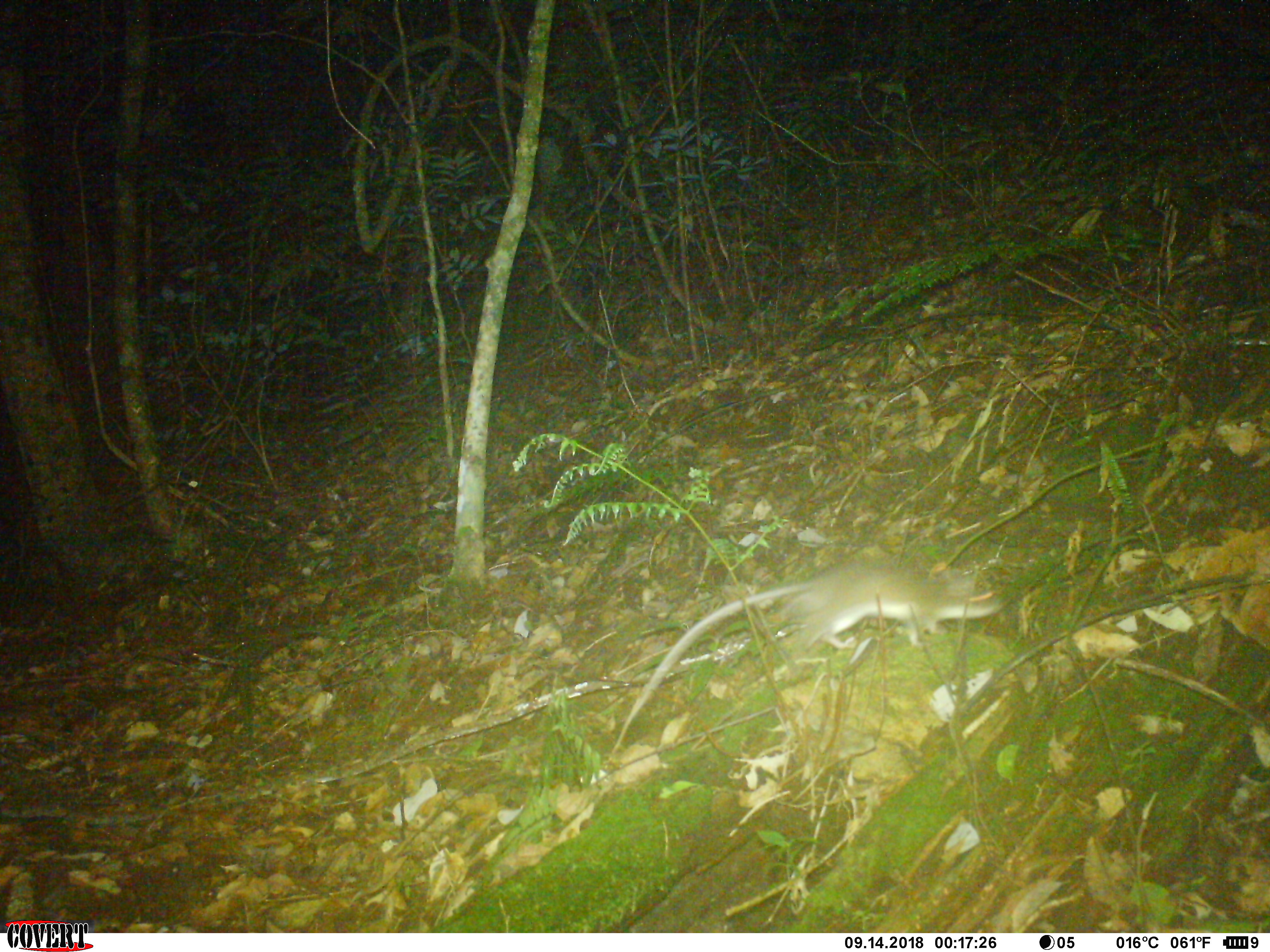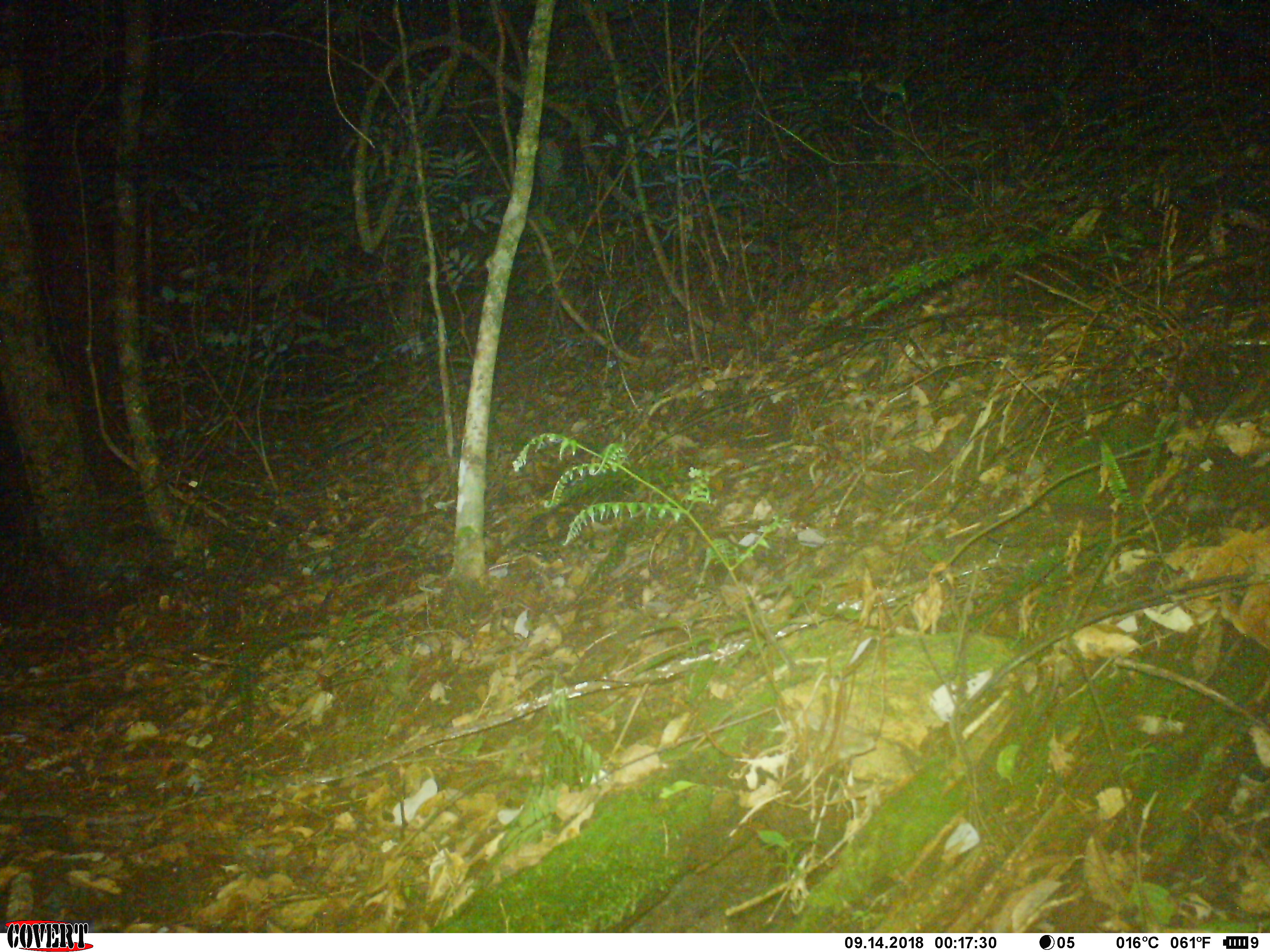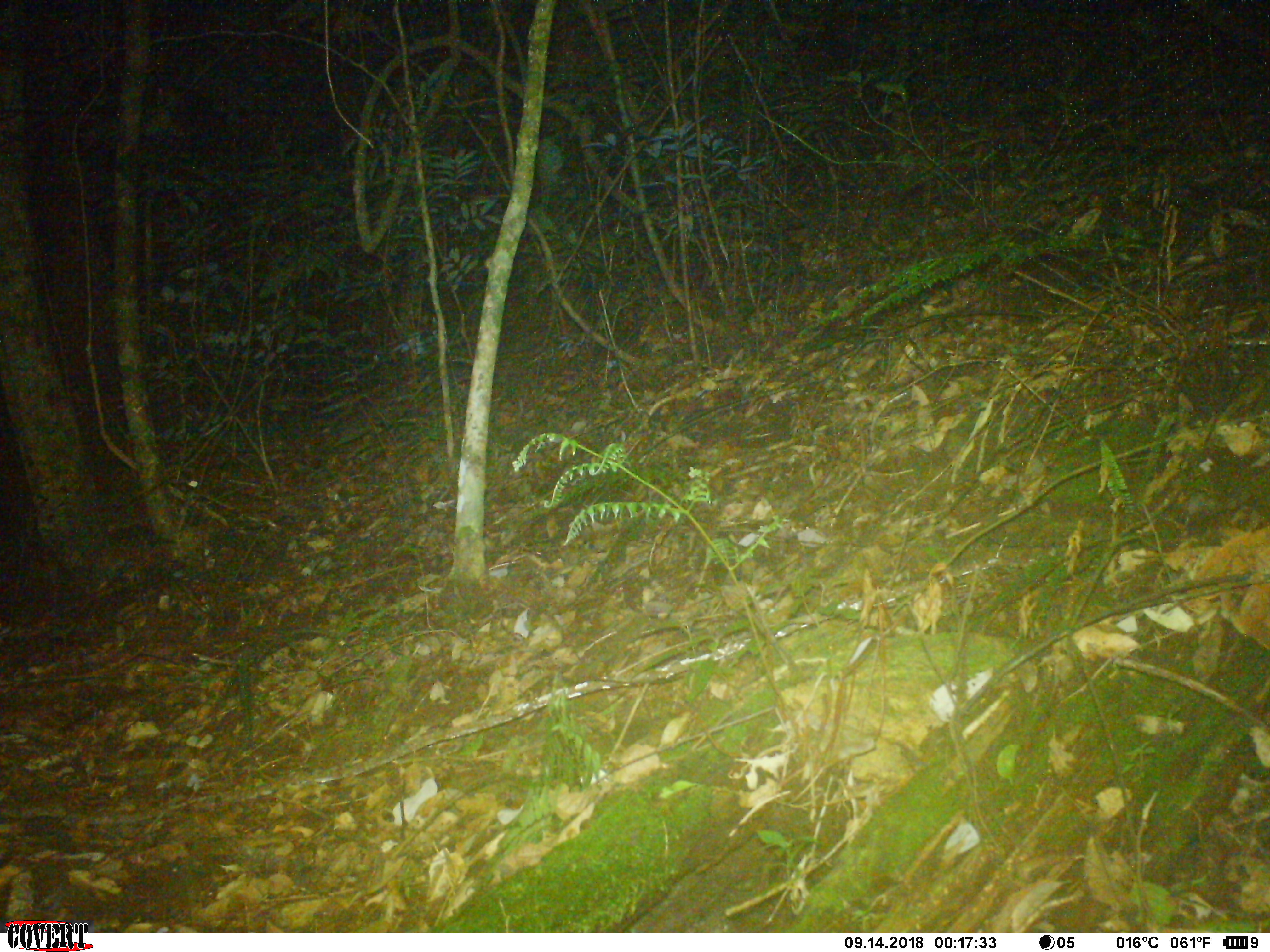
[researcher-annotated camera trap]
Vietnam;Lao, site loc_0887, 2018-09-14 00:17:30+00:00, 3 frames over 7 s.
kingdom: Animalia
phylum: Chordata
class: Mammalia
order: Rodentia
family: Muridae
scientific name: Muridae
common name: old-world mice and rats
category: unidentified murid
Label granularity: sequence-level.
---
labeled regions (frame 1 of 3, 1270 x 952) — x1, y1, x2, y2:
unidentified murid: 610, 561, 1005, 752